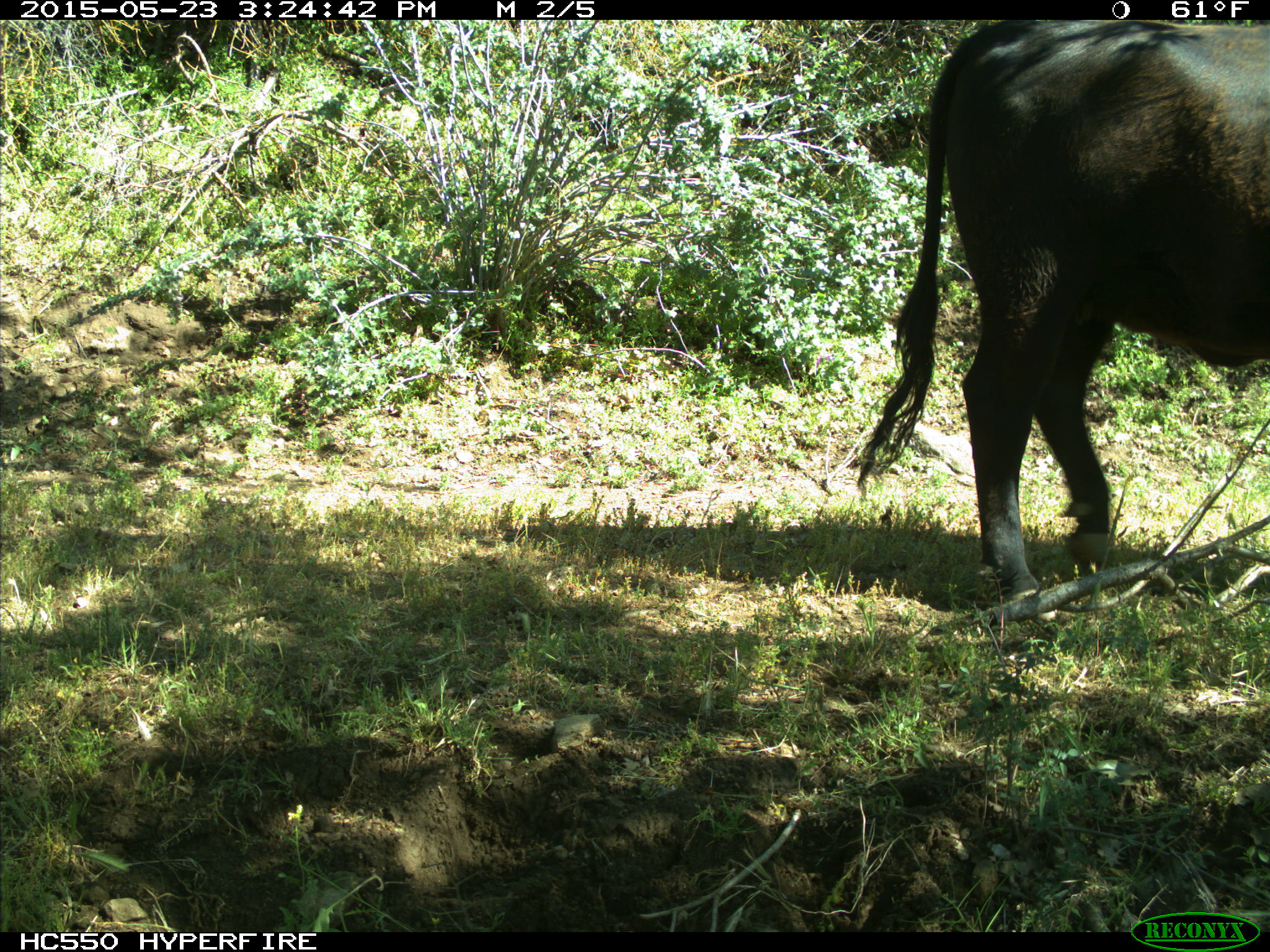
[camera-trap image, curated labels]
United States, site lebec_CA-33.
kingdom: Animalia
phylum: Chordata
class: Mammalia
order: Artiodactyla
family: Bovidae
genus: Bos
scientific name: Bos taurus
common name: domestic cow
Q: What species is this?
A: Bos taurus (domestic cow).